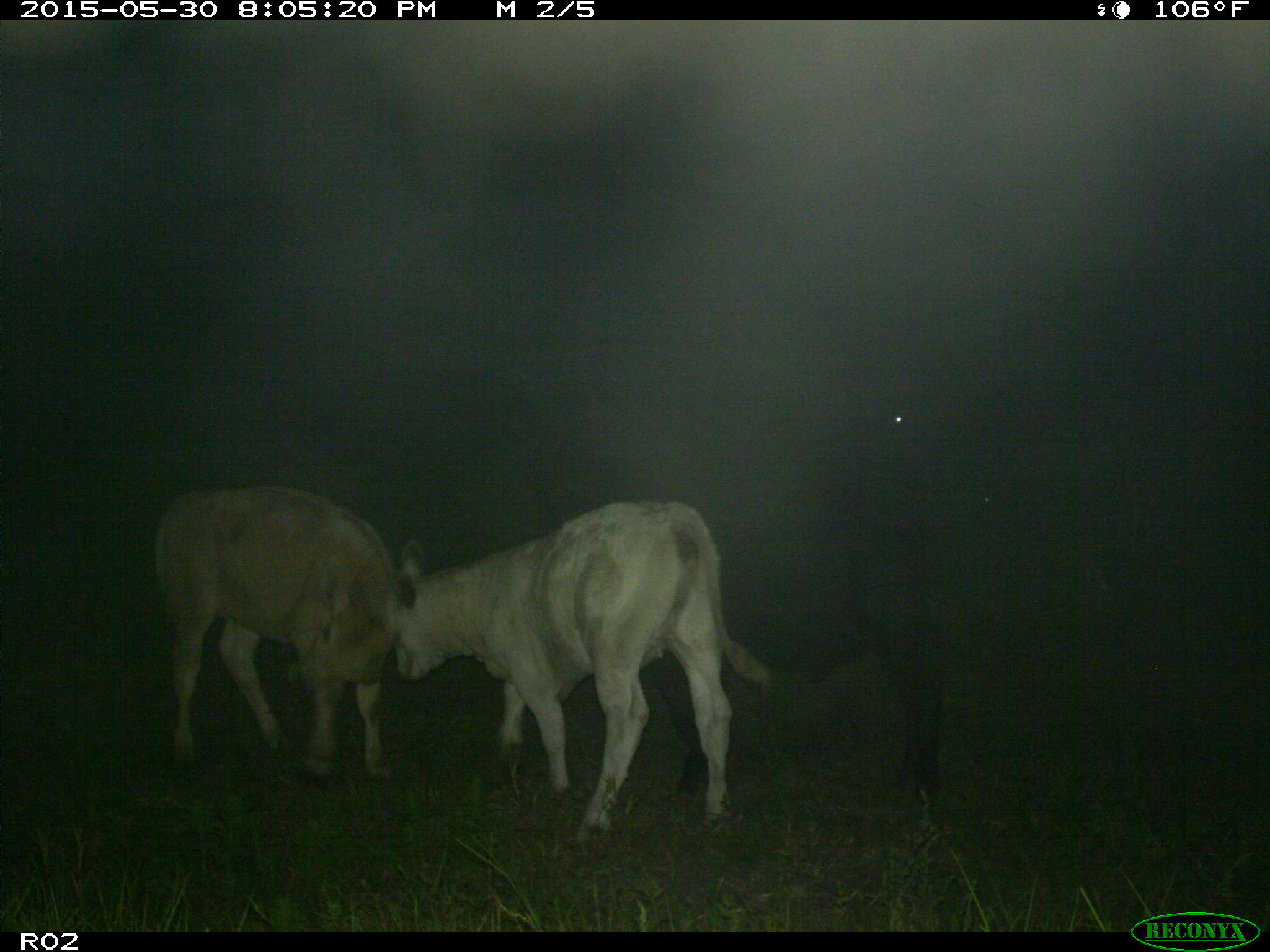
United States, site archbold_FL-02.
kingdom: Animalia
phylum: Chordata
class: Mammalia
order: Artiodactyla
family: Bovidae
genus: Bos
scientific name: Bos taurus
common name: domestic cow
Bos taurus (domestic cow).